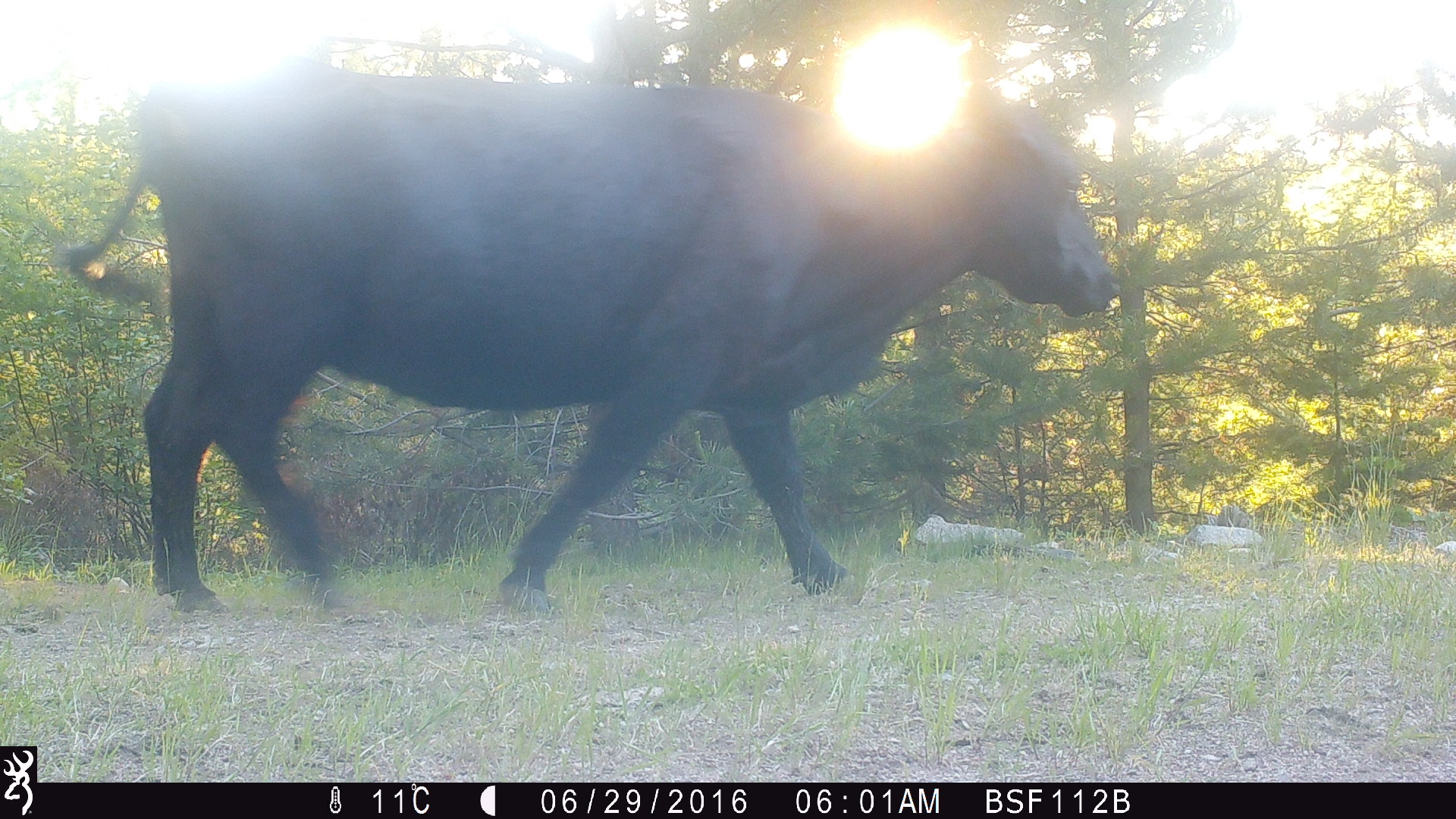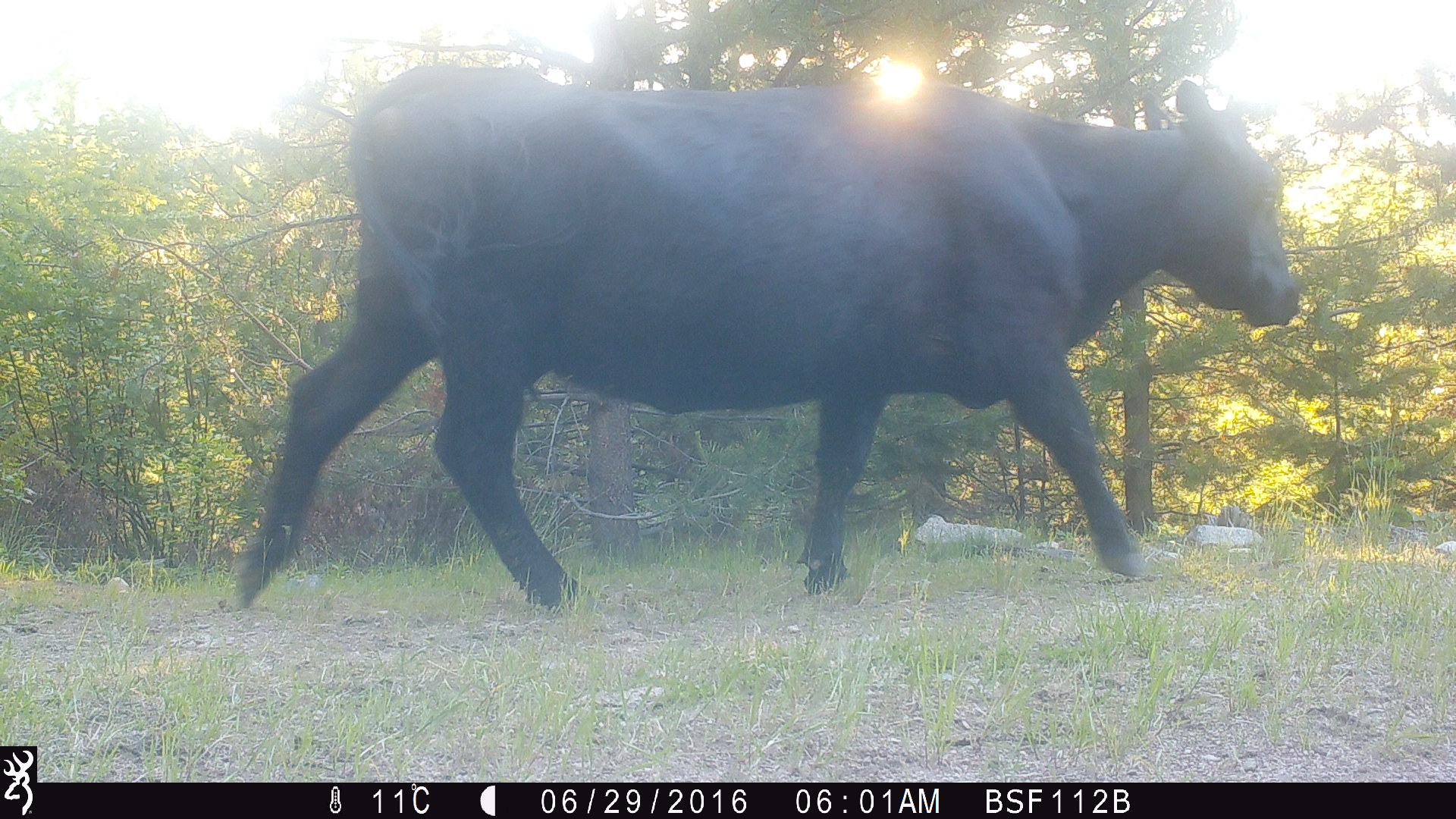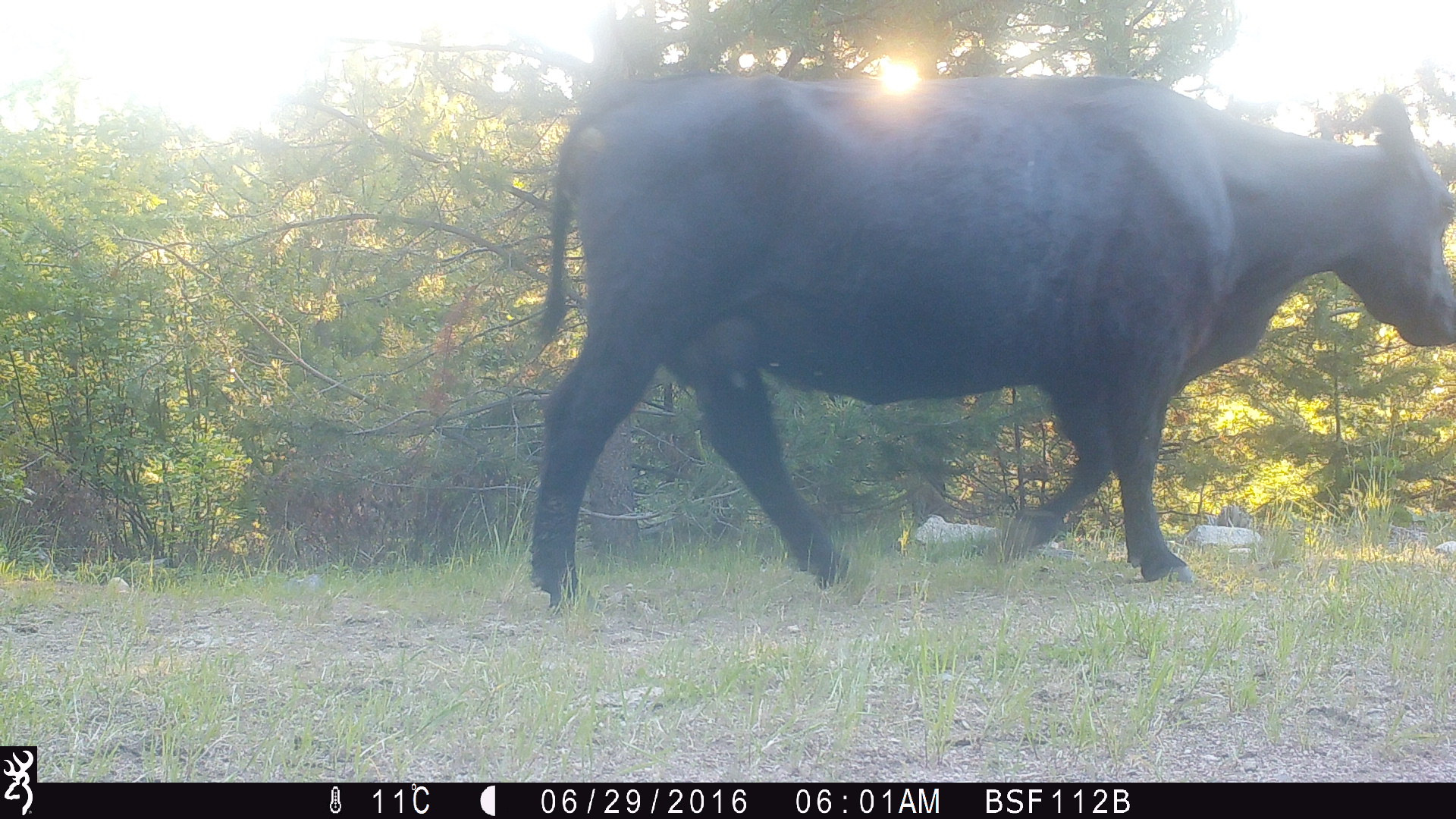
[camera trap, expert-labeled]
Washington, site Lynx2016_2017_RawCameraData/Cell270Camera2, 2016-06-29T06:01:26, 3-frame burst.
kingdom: Animalia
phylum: Chordata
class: Mammalia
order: Artiodactyla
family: Bovidae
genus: Bos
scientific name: Bos taurus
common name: domestic cattle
Domestic cattle (Bos taurus). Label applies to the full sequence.